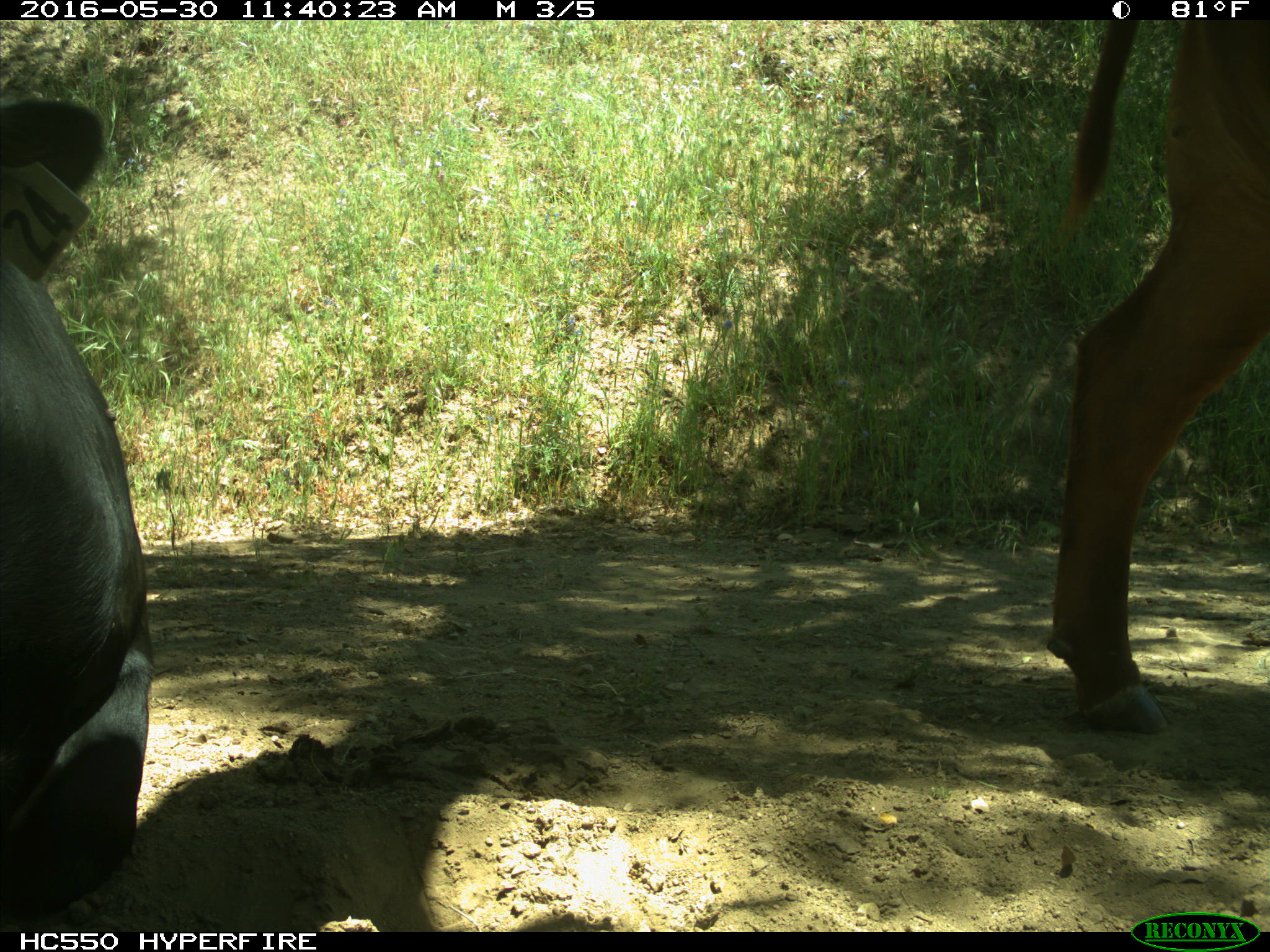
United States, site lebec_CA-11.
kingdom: Animalia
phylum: Chordata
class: Mammalia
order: Artiodactyla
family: Bovidae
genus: Bos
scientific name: Bos taurus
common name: domestic cow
Bos taurus (domestic cow).